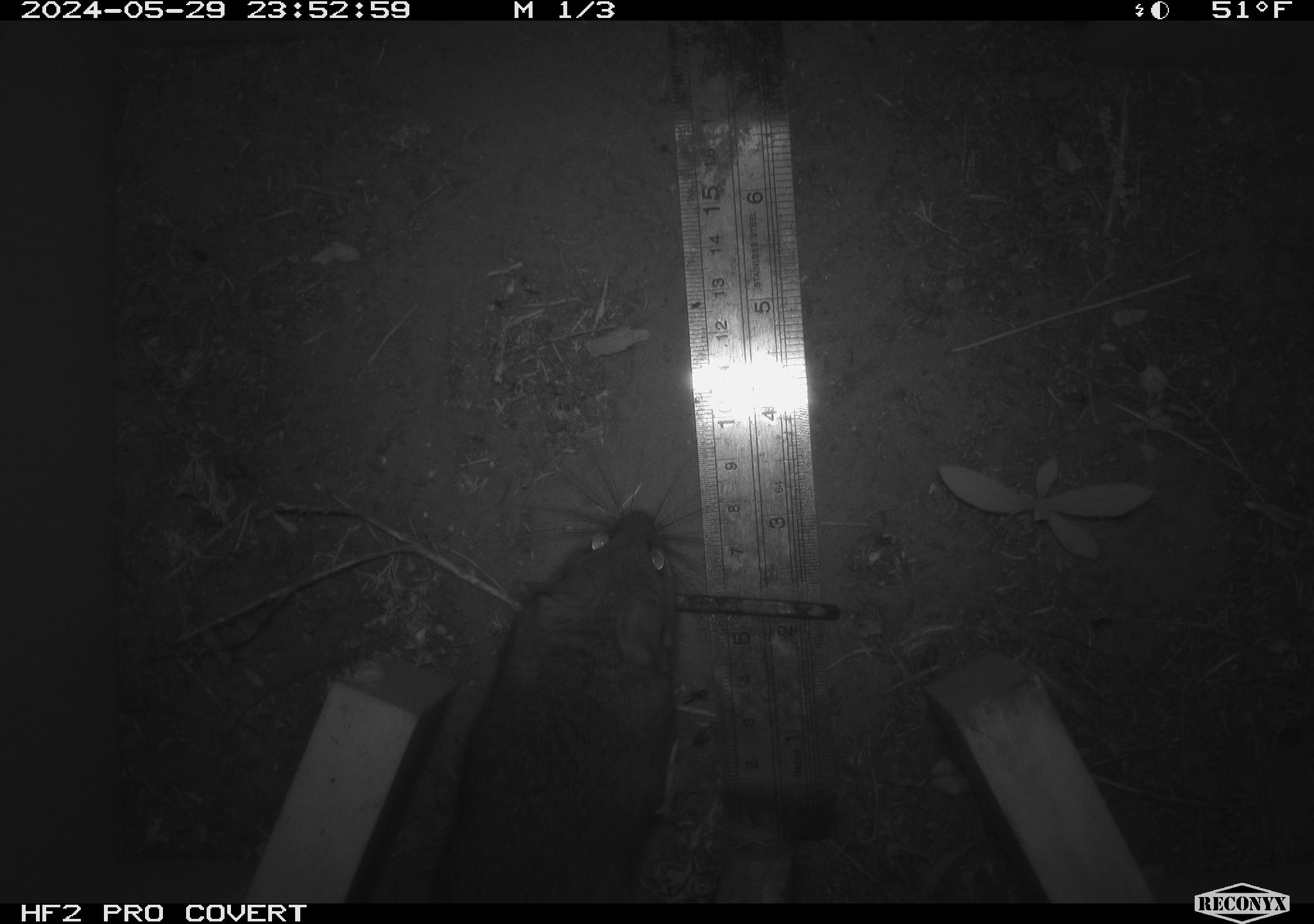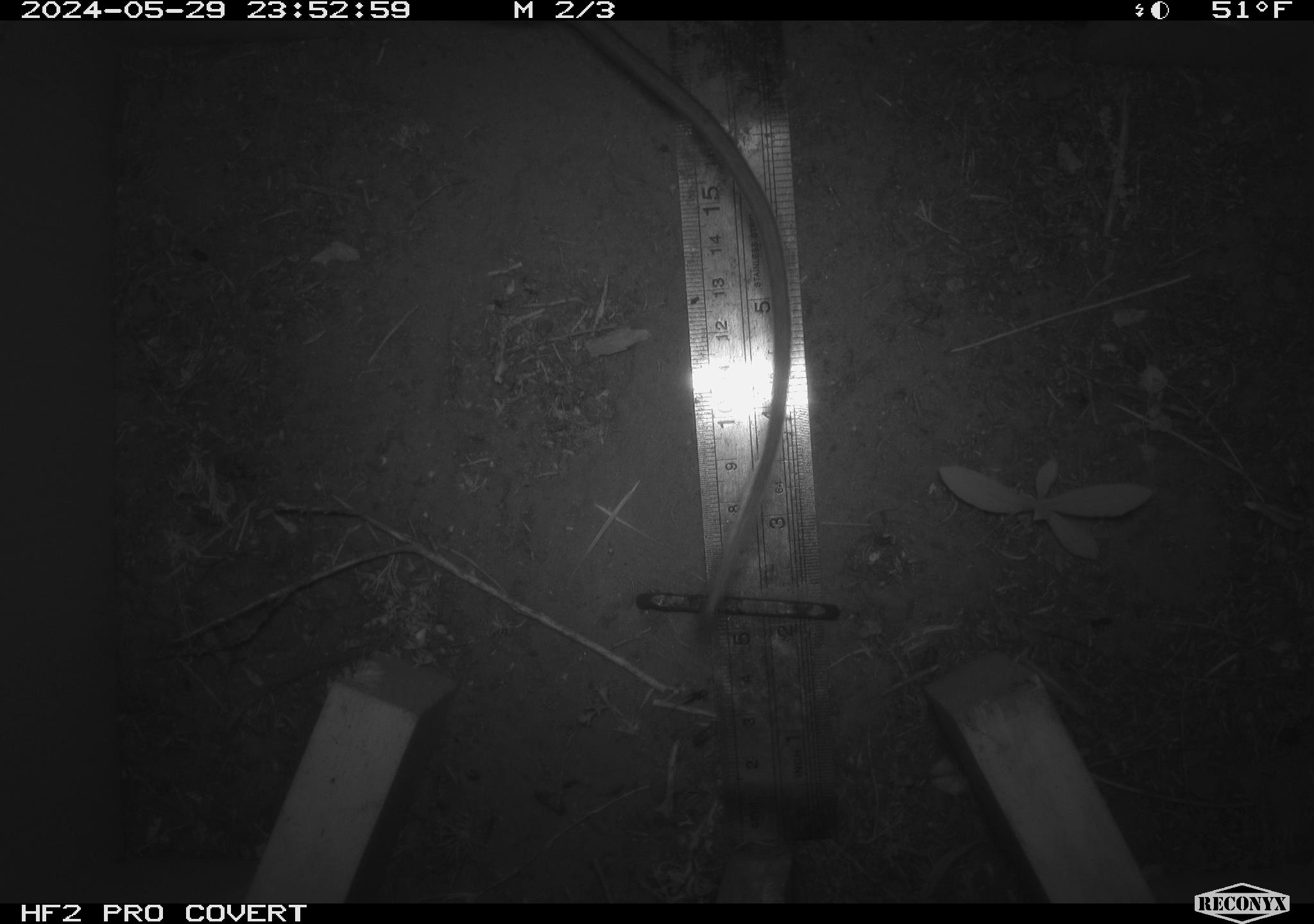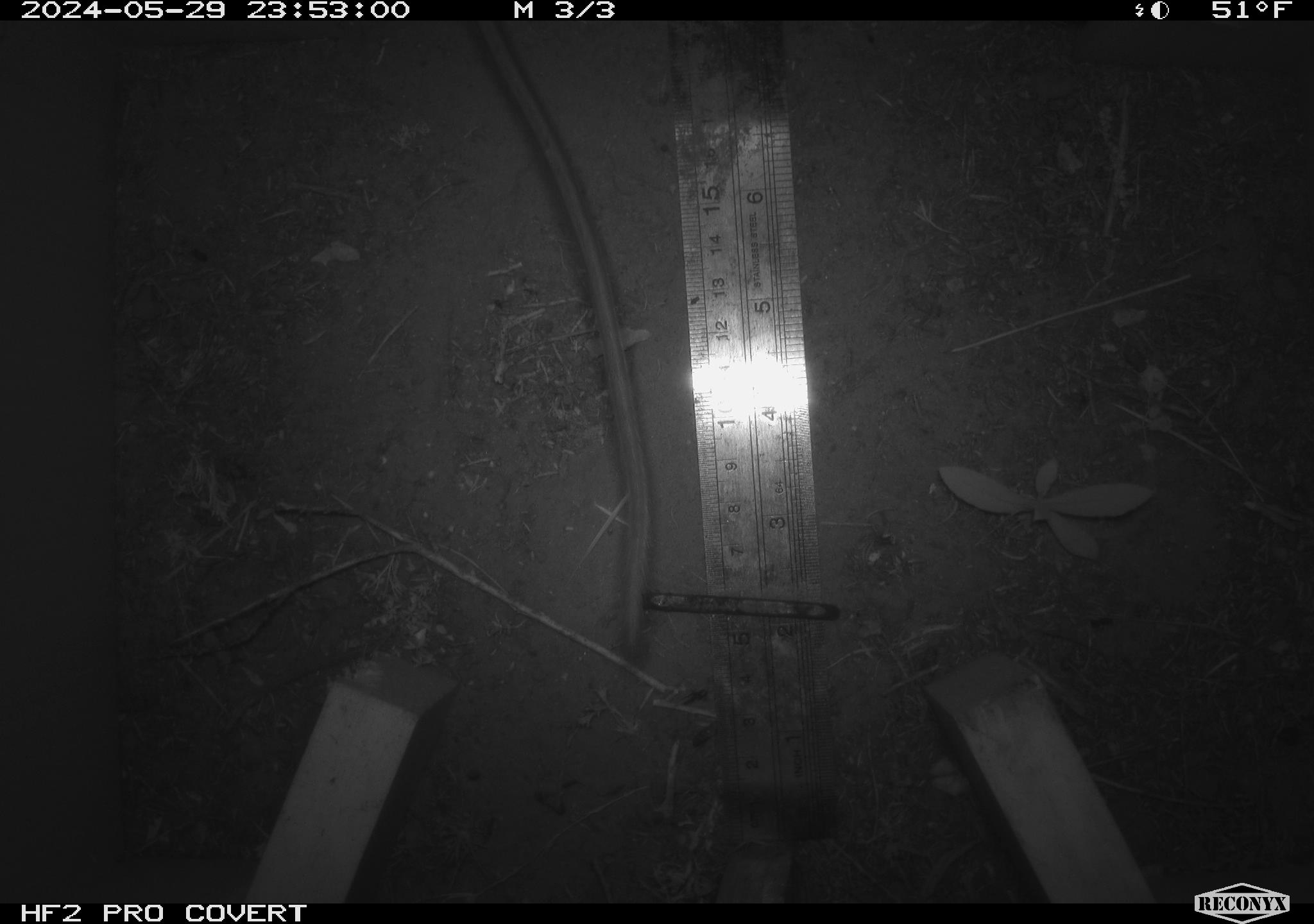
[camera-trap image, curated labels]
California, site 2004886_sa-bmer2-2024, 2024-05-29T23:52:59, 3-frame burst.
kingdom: Animalia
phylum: Chordata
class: Mammalia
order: Rodentia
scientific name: Rodentia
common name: woodrat or rat or mouse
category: woodrat or rat or mouse species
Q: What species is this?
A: Woodrat or rat or mouse species (woodrat or rat or mouse) (Rodentia).